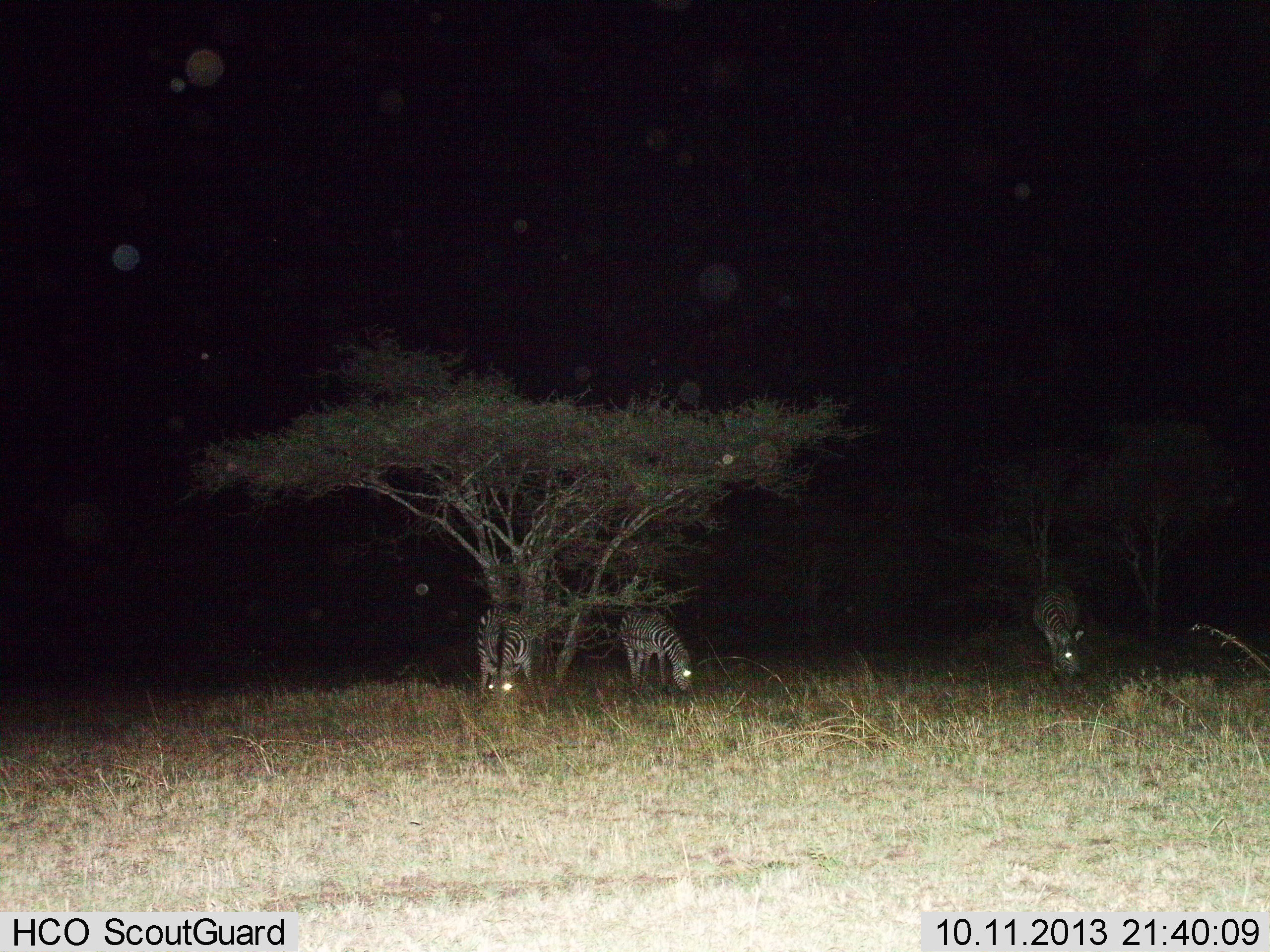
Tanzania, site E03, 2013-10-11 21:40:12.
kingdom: Animalia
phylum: Chordata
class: Mammalia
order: Perissodactyla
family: Equidae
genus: Equus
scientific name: Equus quagga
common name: plains zebra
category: zebra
Zebra (plains zebra) (Equus quagga), count 3. Behavior (volunteer vote fractions): standing 27%, resting 0%, moving 0%, interacting 0%. Young present (vote fraction): 0%. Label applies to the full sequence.